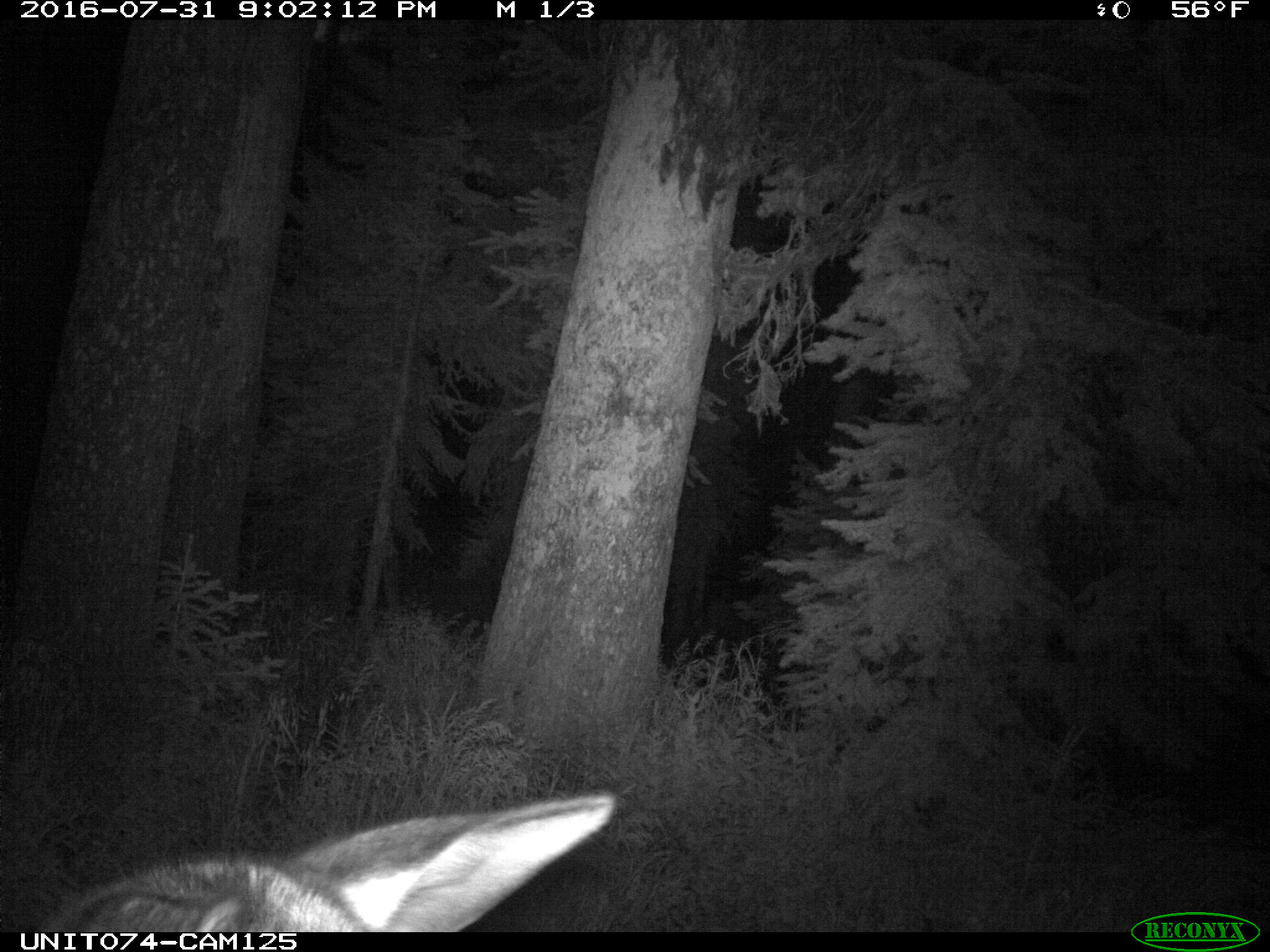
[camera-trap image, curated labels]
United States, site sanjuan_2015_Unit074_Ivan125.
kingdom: Animalia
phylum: Chordata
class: Mammalia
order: Artiodactyla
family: Cervidae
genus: Cervus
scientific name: Cervus elaphus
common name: red deer